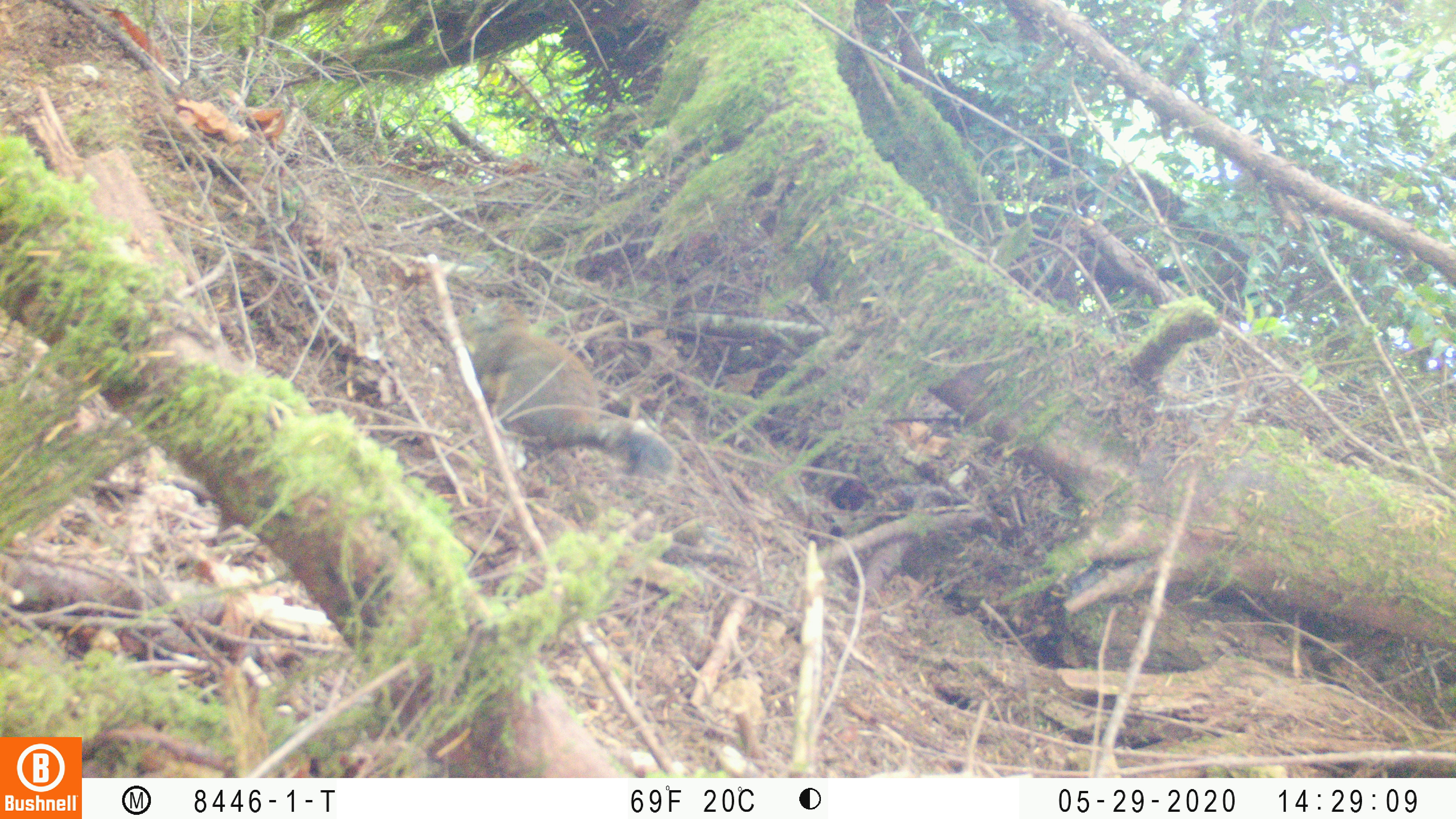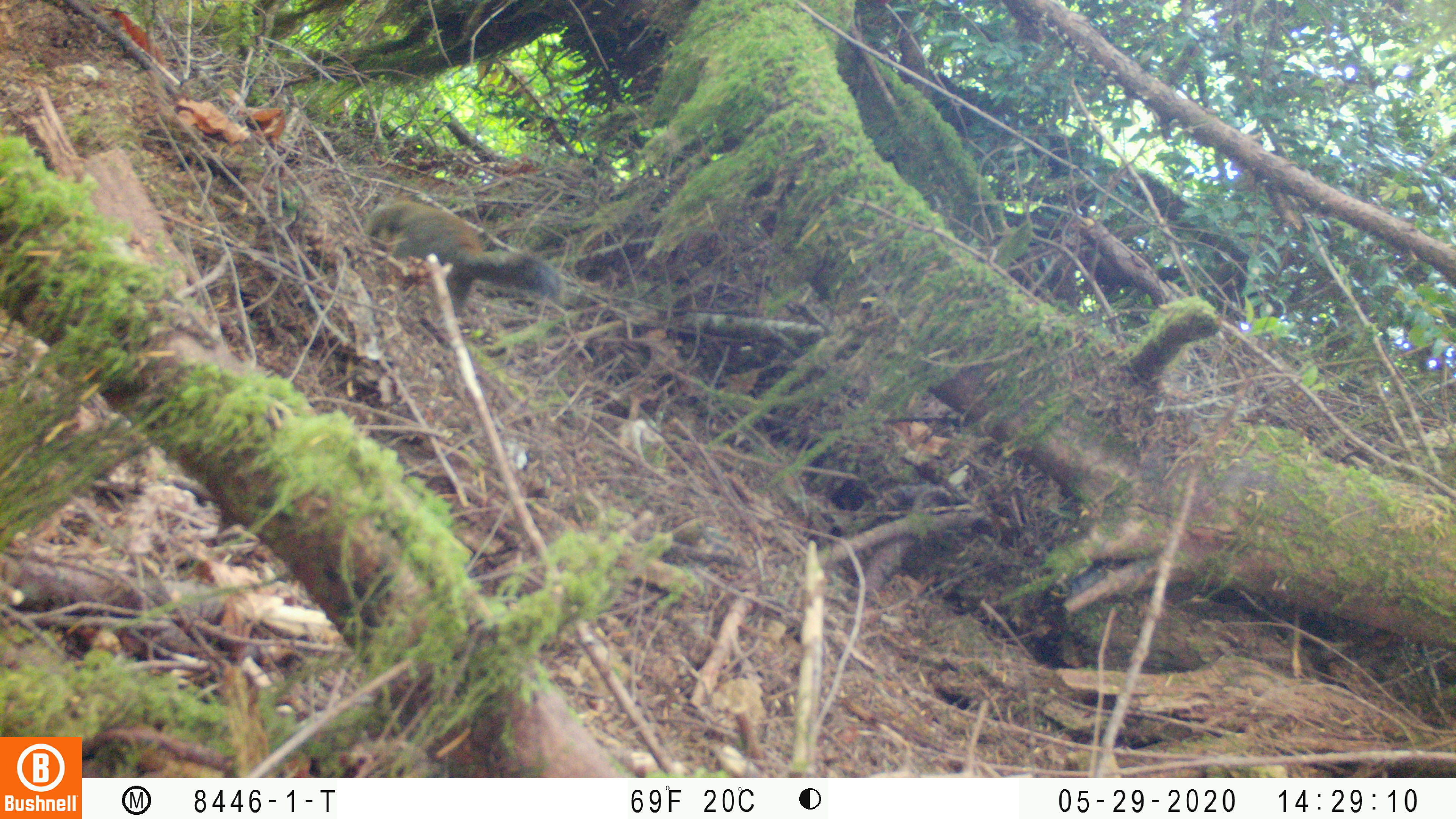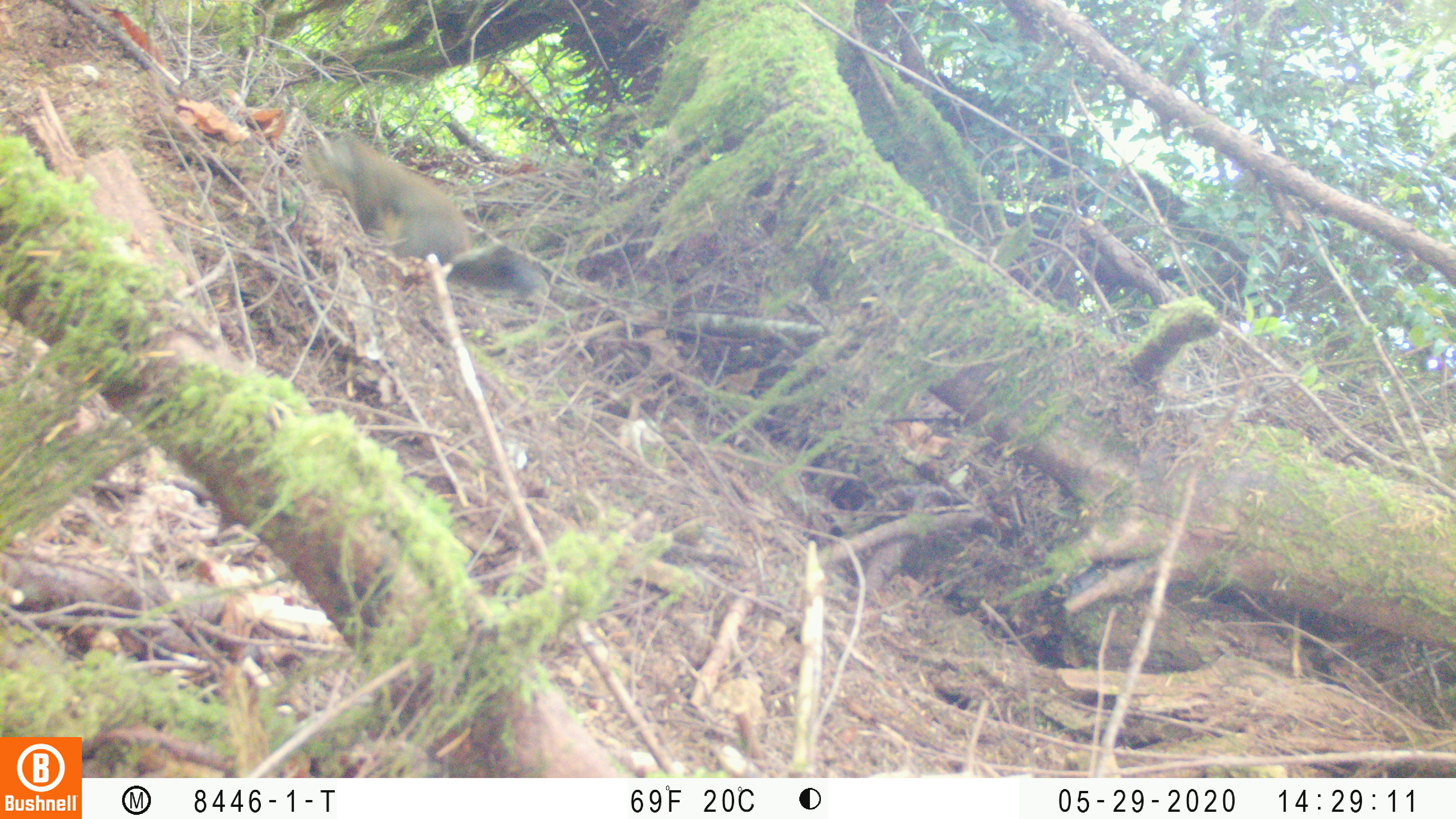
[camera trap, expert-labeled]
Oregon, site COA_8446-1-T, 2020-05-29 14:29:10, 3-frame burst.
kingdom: Animalia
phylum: Chordata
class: Mammalia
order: Rodentia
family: Sciuridae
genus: Tamiasciurus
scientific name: Tamiasciurus douglasii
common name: douglas squirrel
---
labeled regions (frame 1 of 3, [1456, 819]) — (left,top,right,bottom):
douglas squirrel: (462,299,681,480)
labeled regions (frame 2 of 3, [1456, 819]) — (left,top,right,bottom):
douglas squirrel: (366,193,560,325)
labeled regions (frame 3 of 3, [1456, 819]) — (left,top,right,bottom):
douglas squirrel: (318,134,528,292)